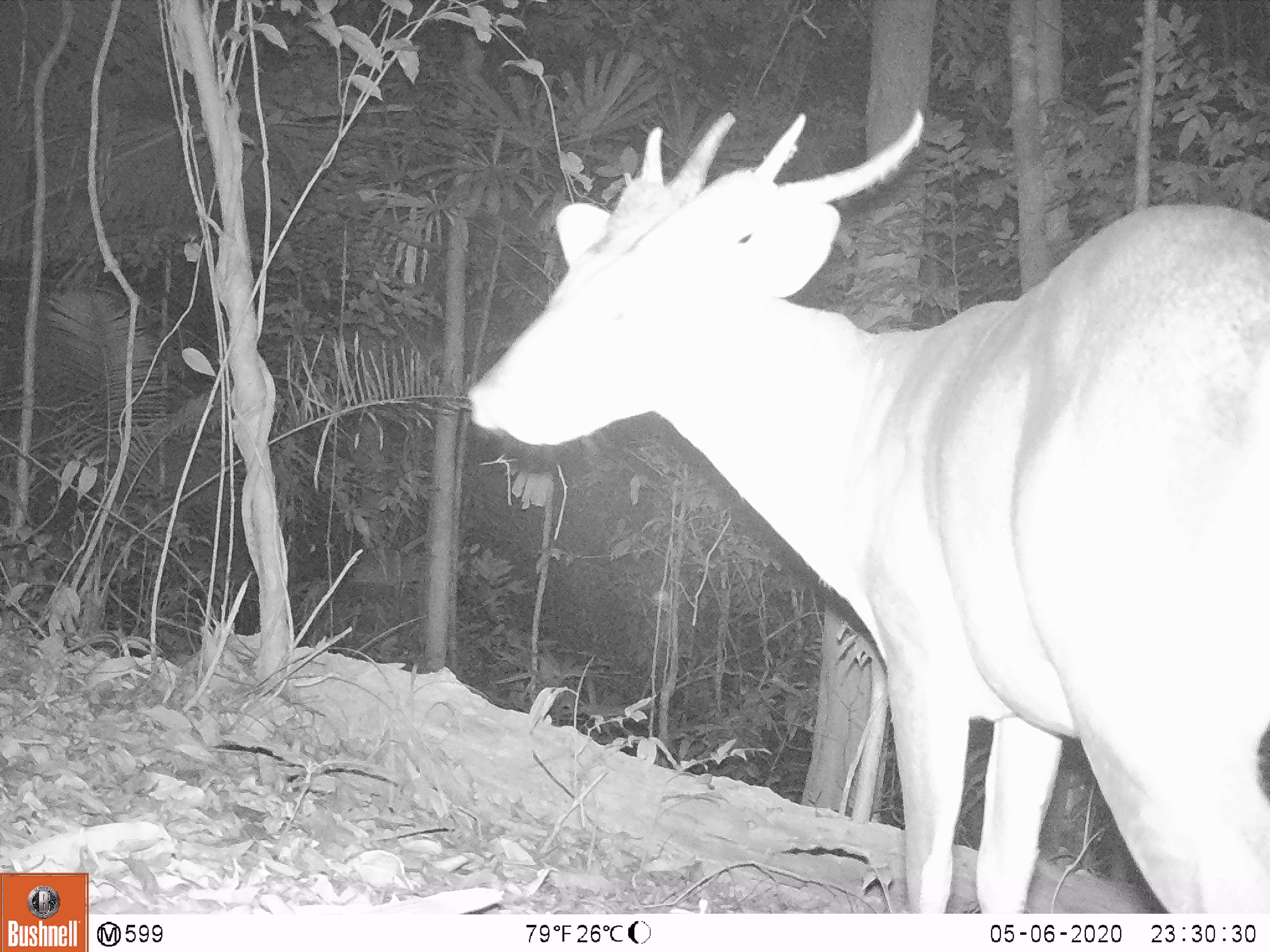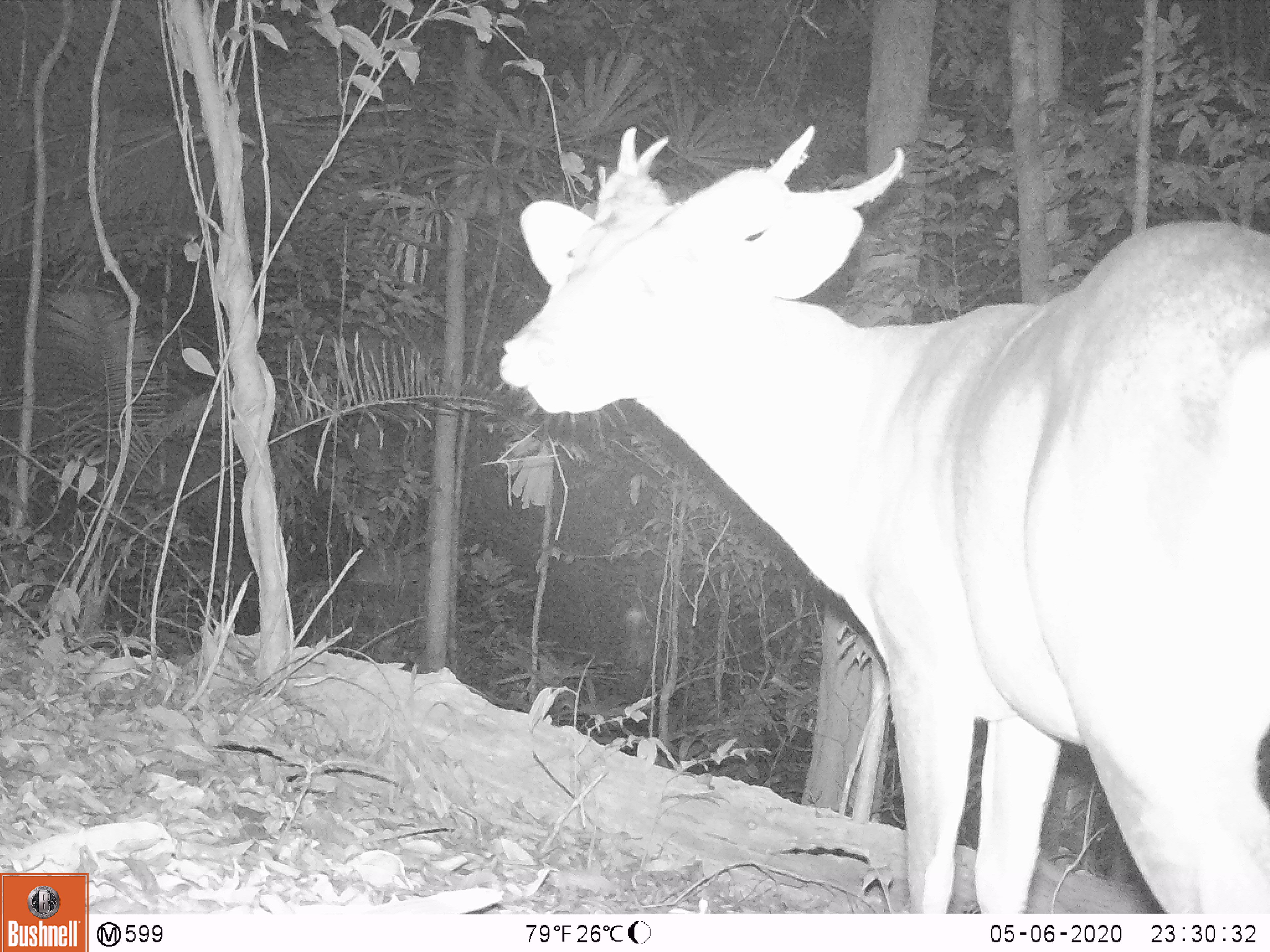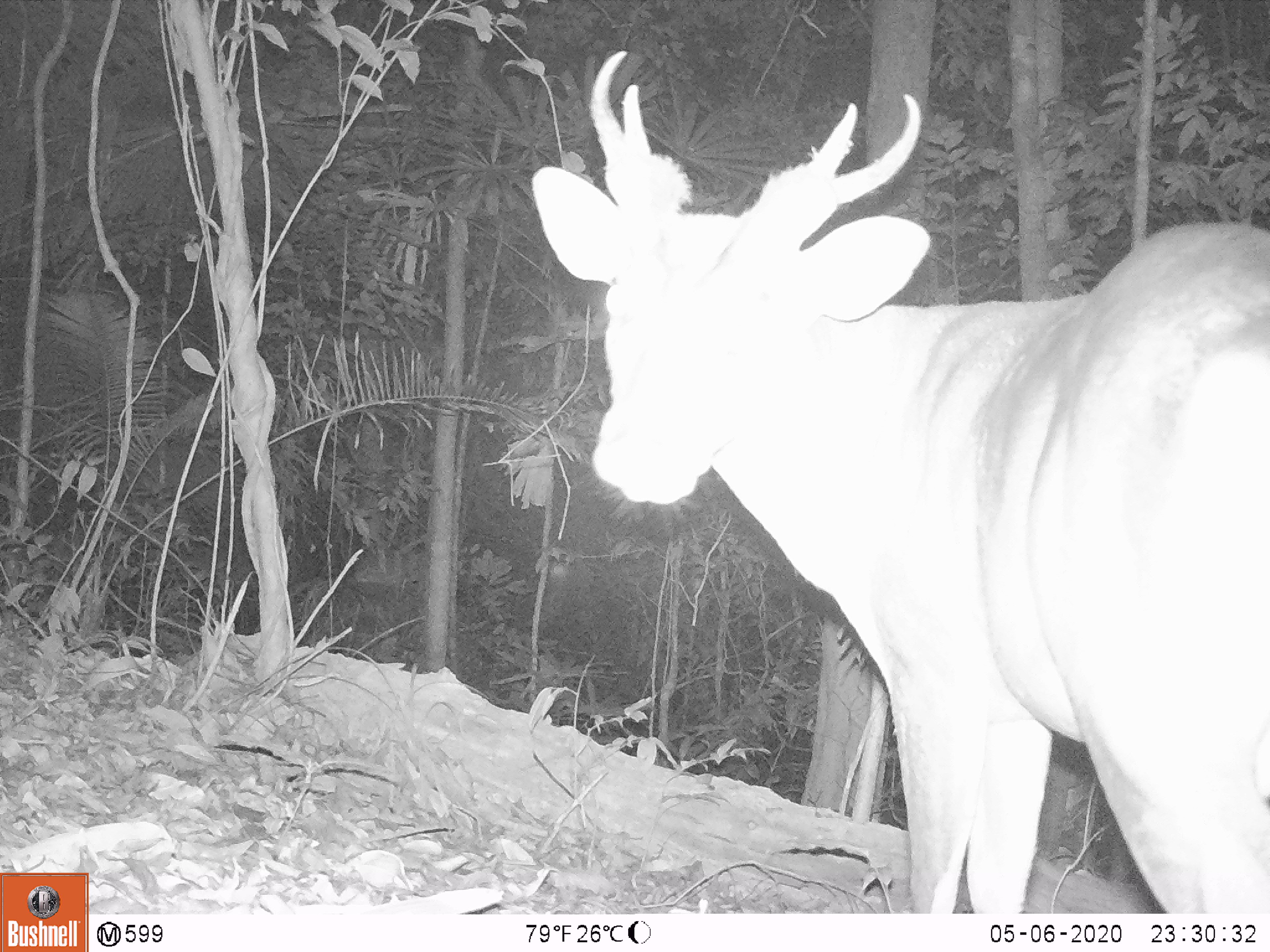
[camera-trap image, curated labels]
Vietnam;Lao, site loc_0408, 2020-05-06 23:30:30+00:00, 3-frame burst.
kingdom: Animalia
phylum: Chordata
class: Mammalia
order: Artiodactyla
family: Cervidae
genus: Muntiacus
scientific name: Muntiacus vuquangensis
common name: large-antlered muntjac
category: large antlered muntjac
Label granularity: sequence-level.